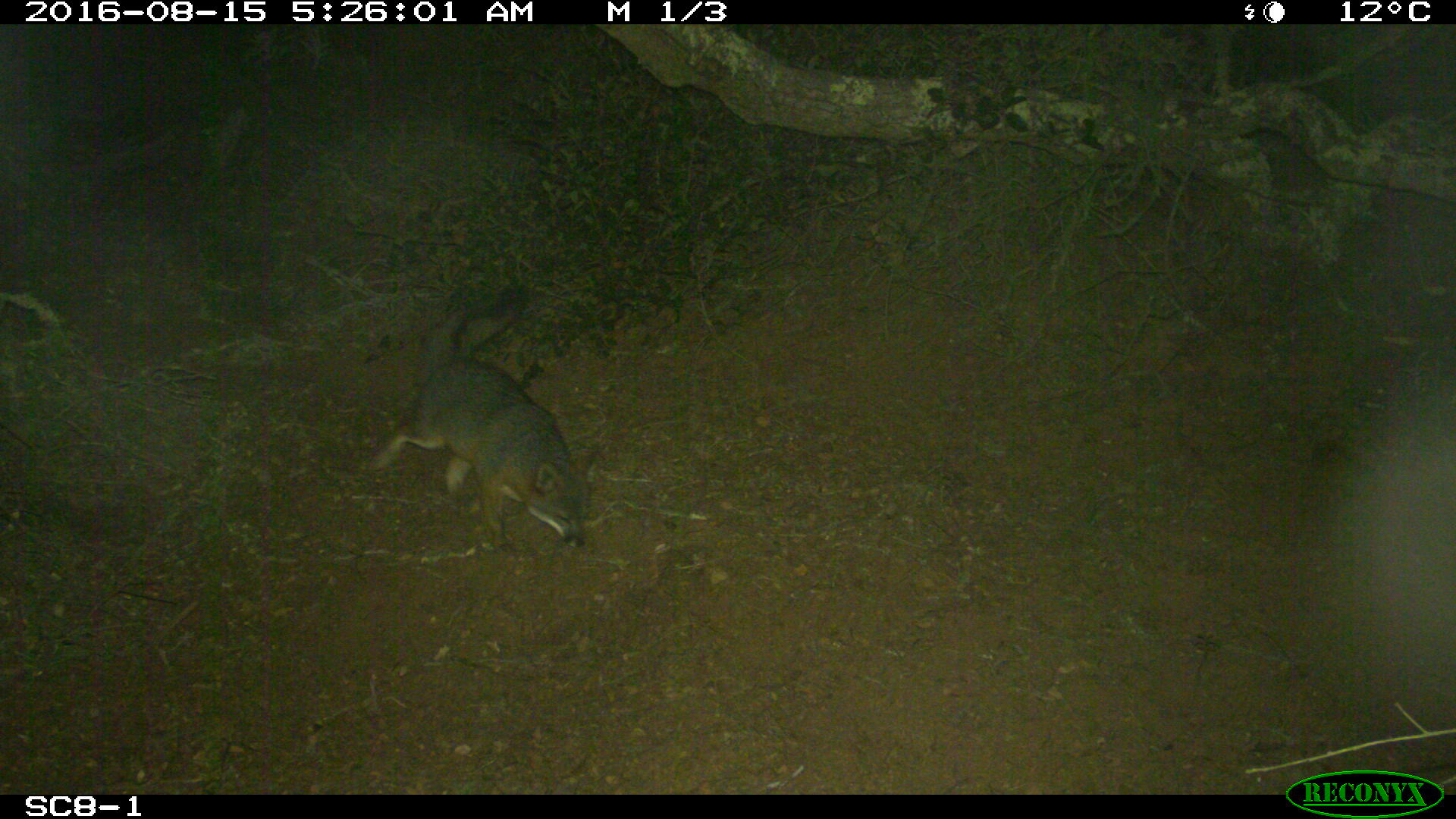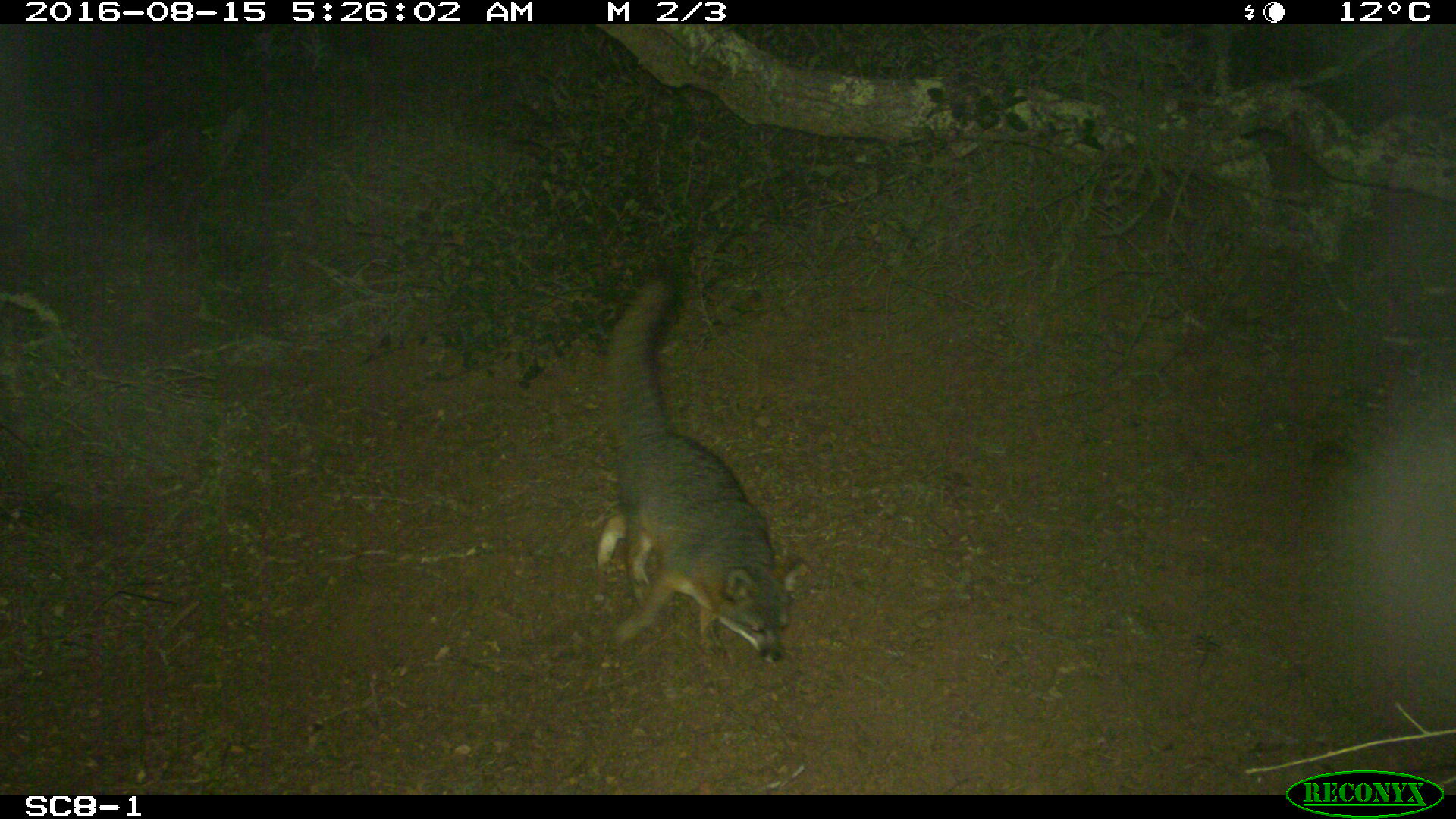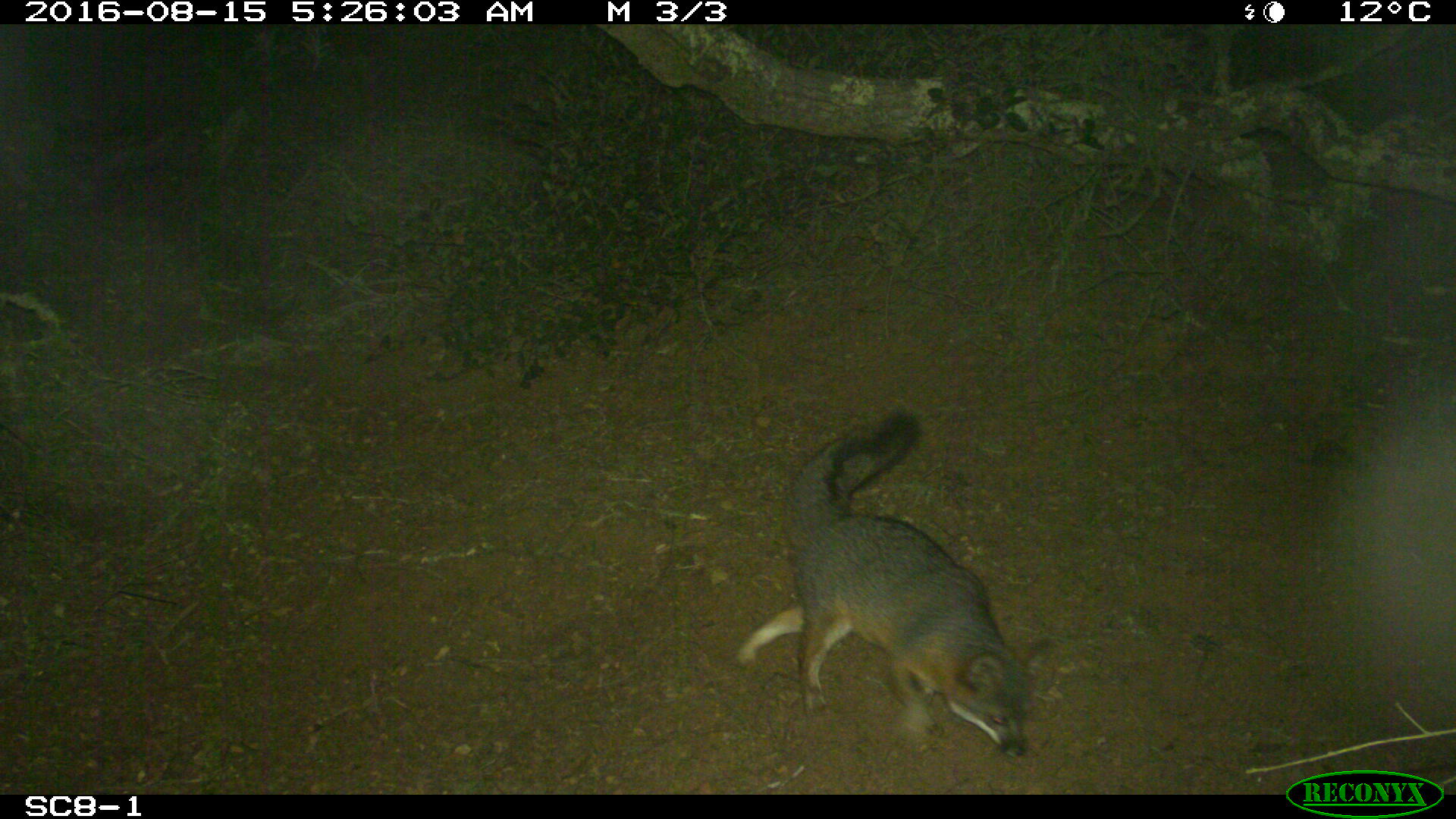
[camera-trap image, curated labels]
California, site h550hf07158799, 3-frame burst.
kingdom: Animalia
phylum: Chordata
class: Mammalia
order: Carnivora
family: Canidae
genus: Urocyon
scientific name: Urocyon littoralis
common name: island fox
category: fox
Fox (island fox) (Urocyon littoralis).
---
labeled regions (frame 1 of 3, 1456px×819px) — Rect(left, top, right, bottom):
fox: Rect(369, 284, 598, 551)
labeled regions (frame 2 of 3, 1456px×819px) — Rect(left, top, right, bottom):
fox: Rect(596, 268, 808, 671)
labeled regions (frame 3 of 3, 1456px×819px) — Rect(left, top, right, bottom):
fox: Rect(737, 410, 1054, 758)